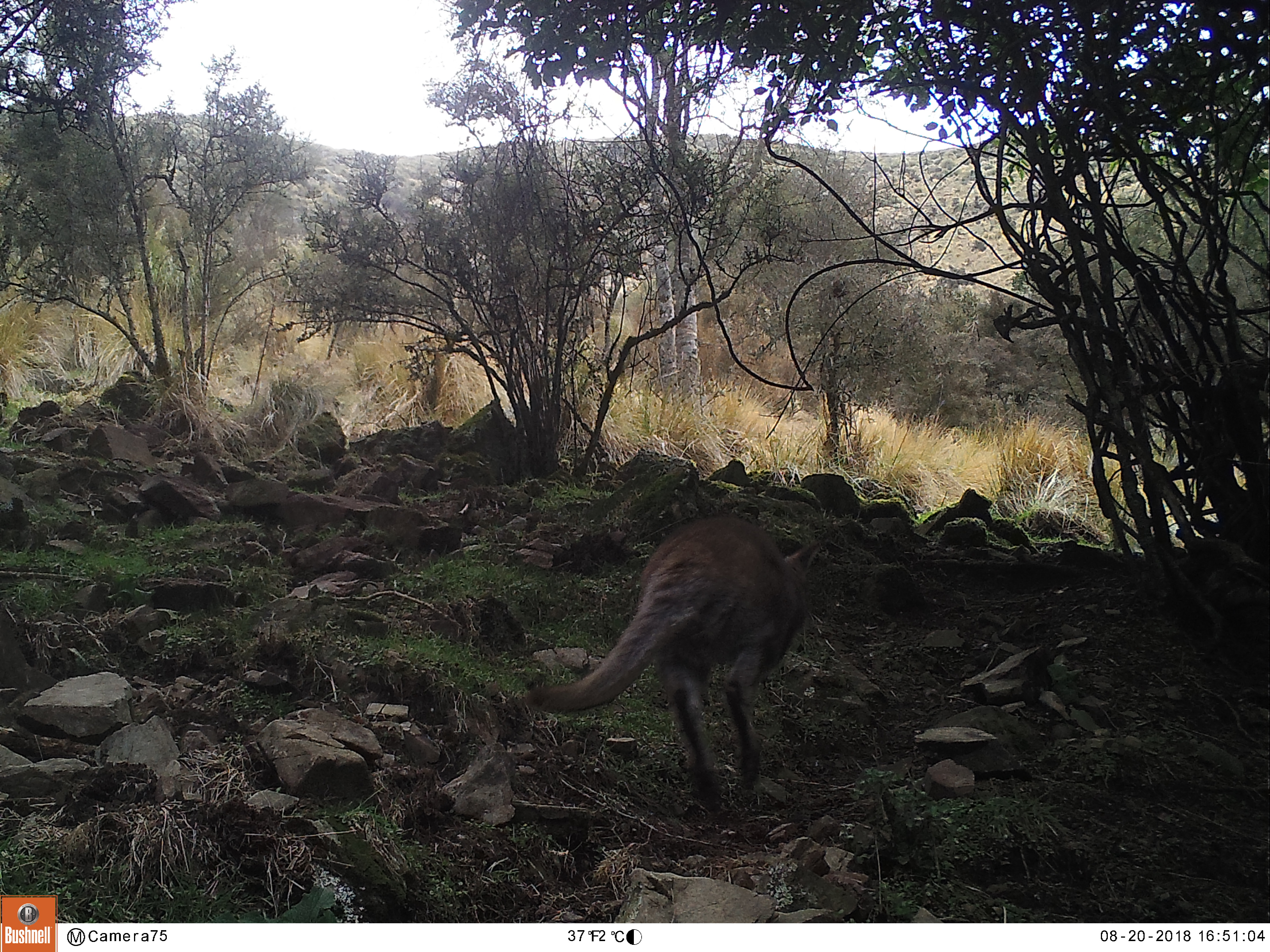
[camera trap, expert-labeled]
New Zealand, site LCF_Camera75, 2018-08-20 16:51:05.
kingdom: Animalia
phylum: Chordata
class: Mammalia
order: Diprotodontia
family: Macropodidae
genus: Notamacropus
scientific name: Notamacropus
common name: wallaby